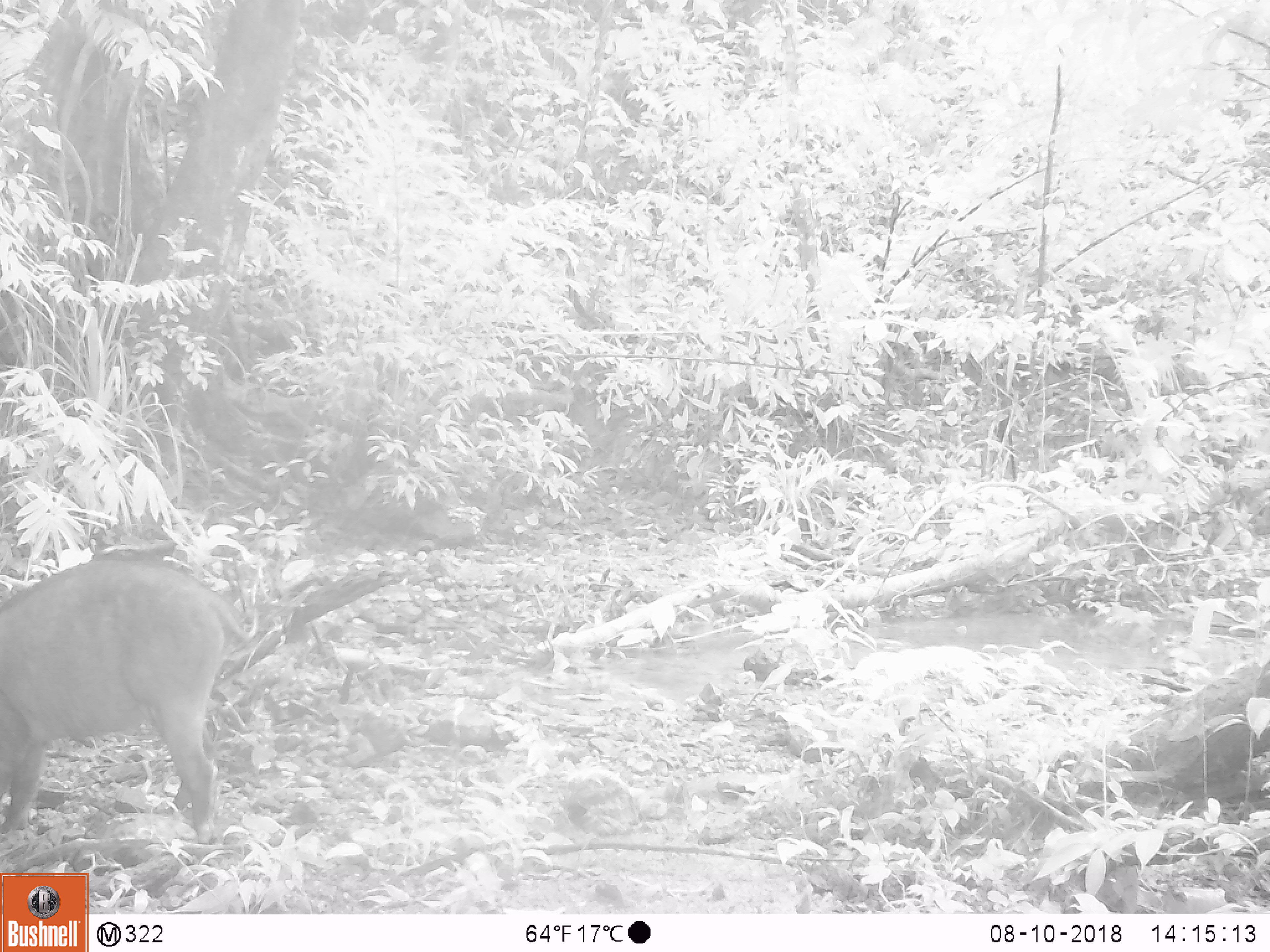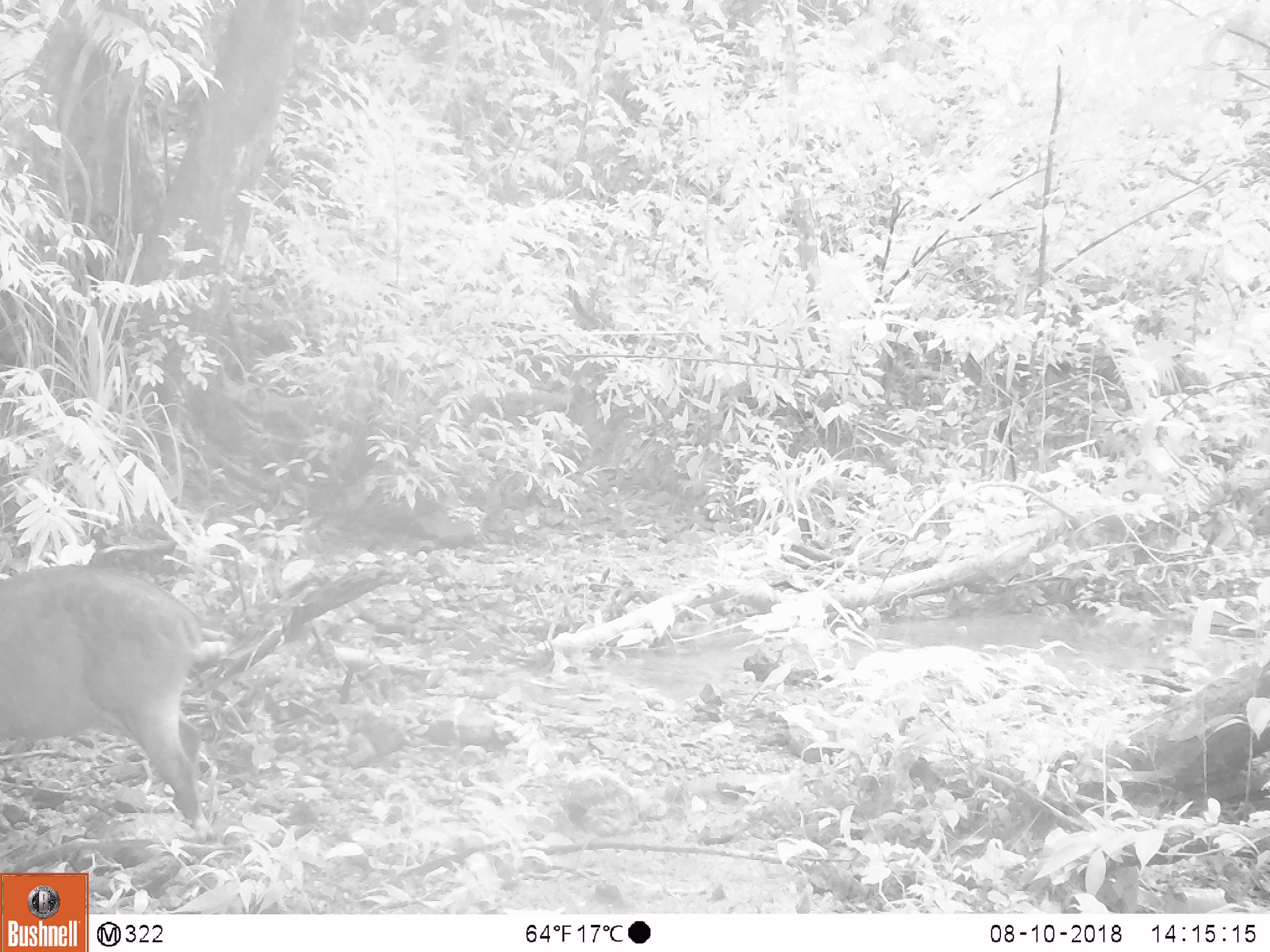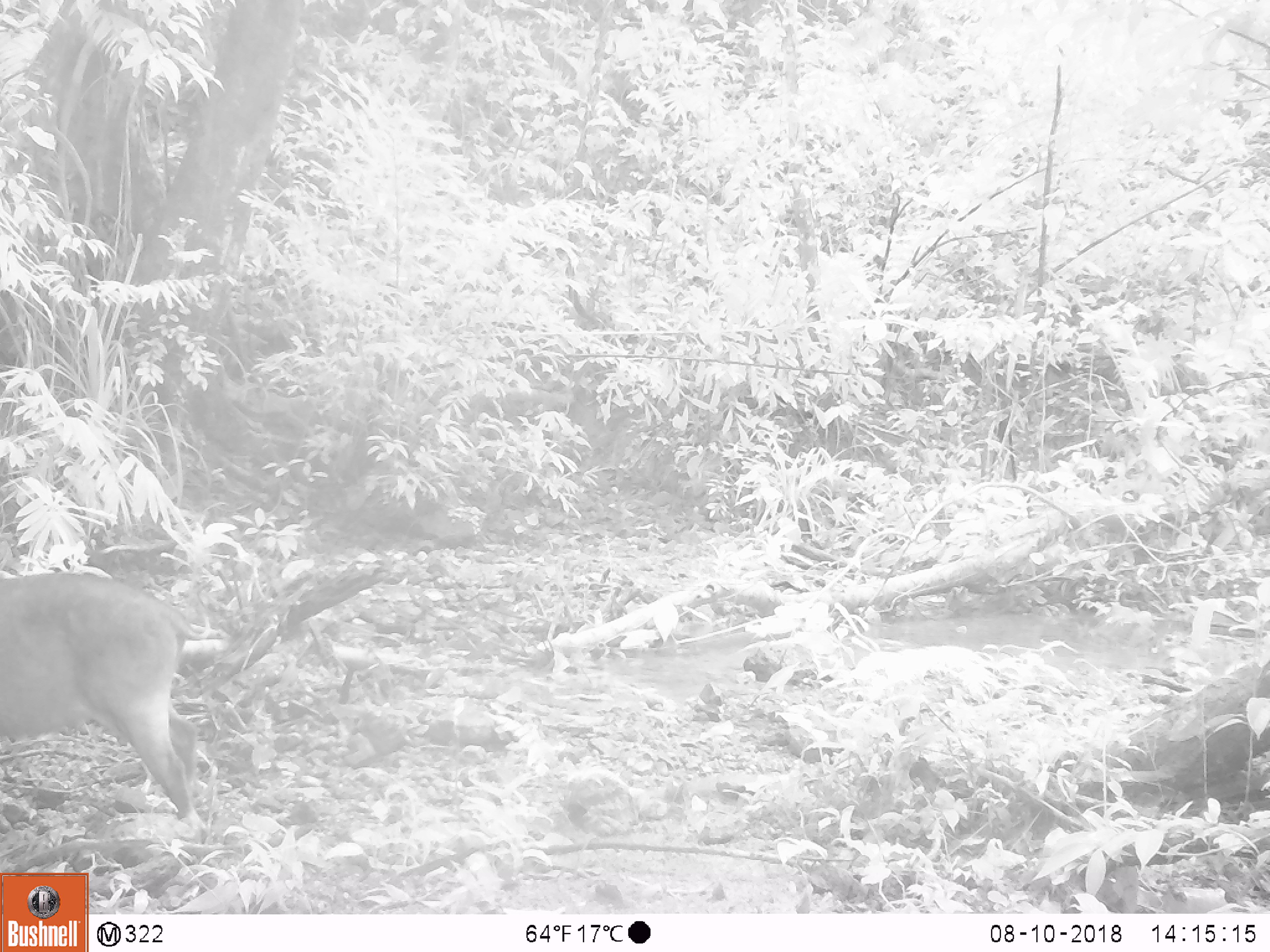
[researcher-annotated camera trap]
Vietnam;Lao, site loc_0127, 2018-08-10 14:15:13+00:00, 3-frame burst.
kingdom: Animalia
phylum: Chordata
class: Mammalia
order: Artiodactyla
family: Suidae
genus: Sus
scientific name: Sus scrofa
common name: eurasian wild pig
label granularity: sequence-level